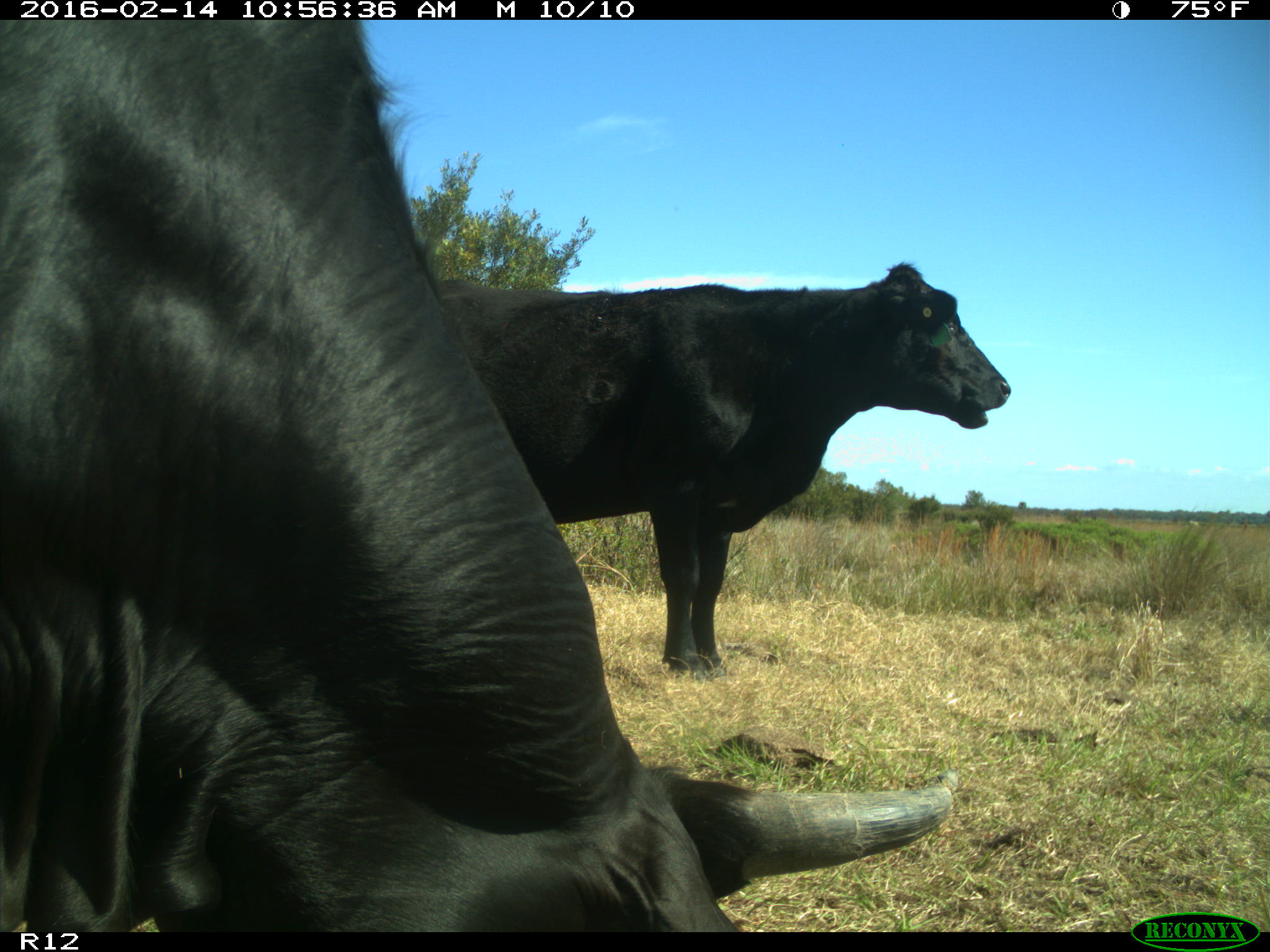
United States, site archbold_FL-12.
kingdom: Animalia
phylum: Chordata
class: Mammalia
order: Artiodactyla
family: Bovidae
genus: Bos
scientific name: Bos taurus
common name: domestic cow